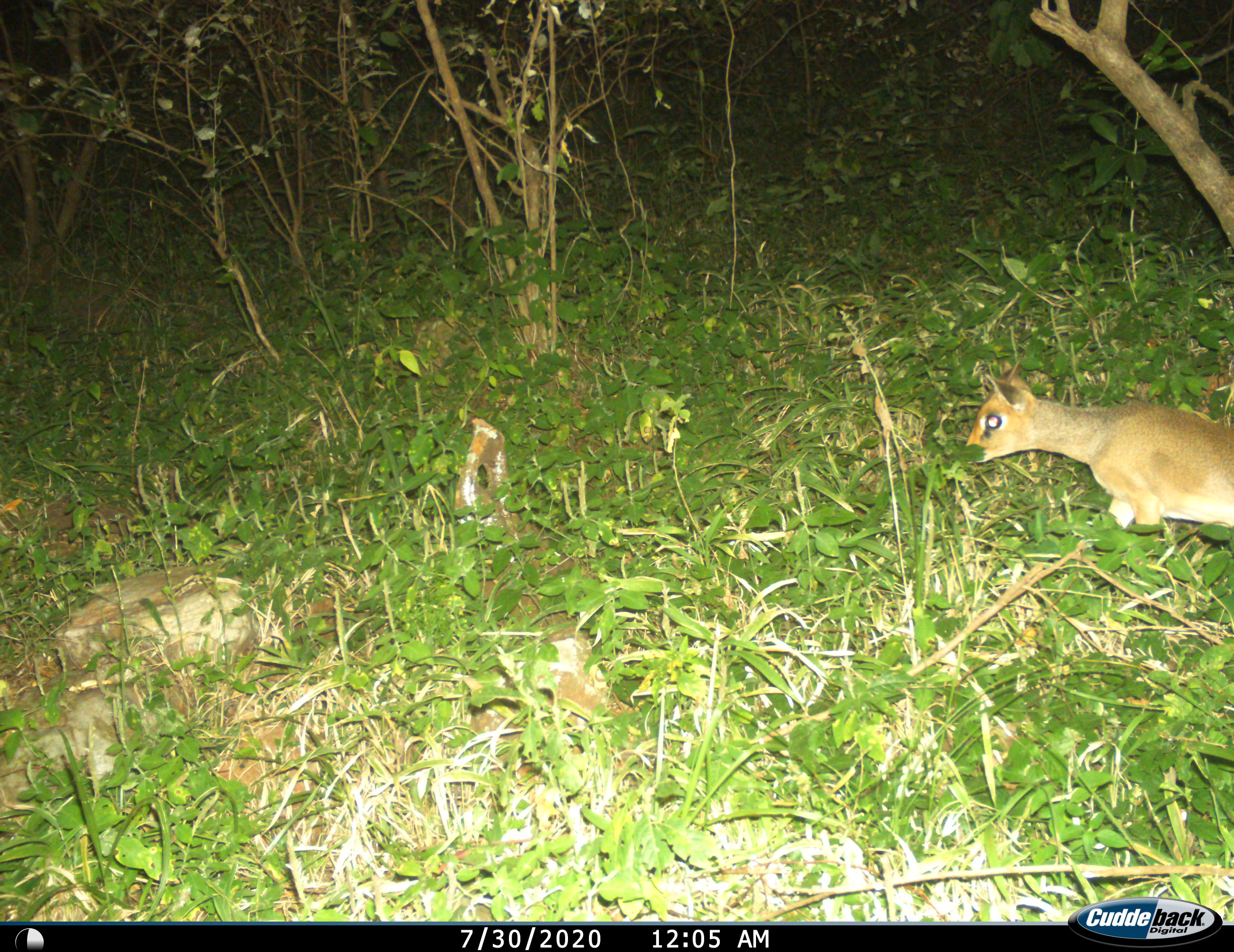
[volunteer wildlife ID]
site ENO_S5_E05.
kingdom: Animalia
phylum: Chordata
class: Mammalia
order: Artiodactyla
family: Bovidae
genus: Oreotragus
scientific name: Oreotragus oreotragus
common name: klipspringer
Klipspringer (Oreotragus oreotragus), count 1. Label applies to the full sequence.